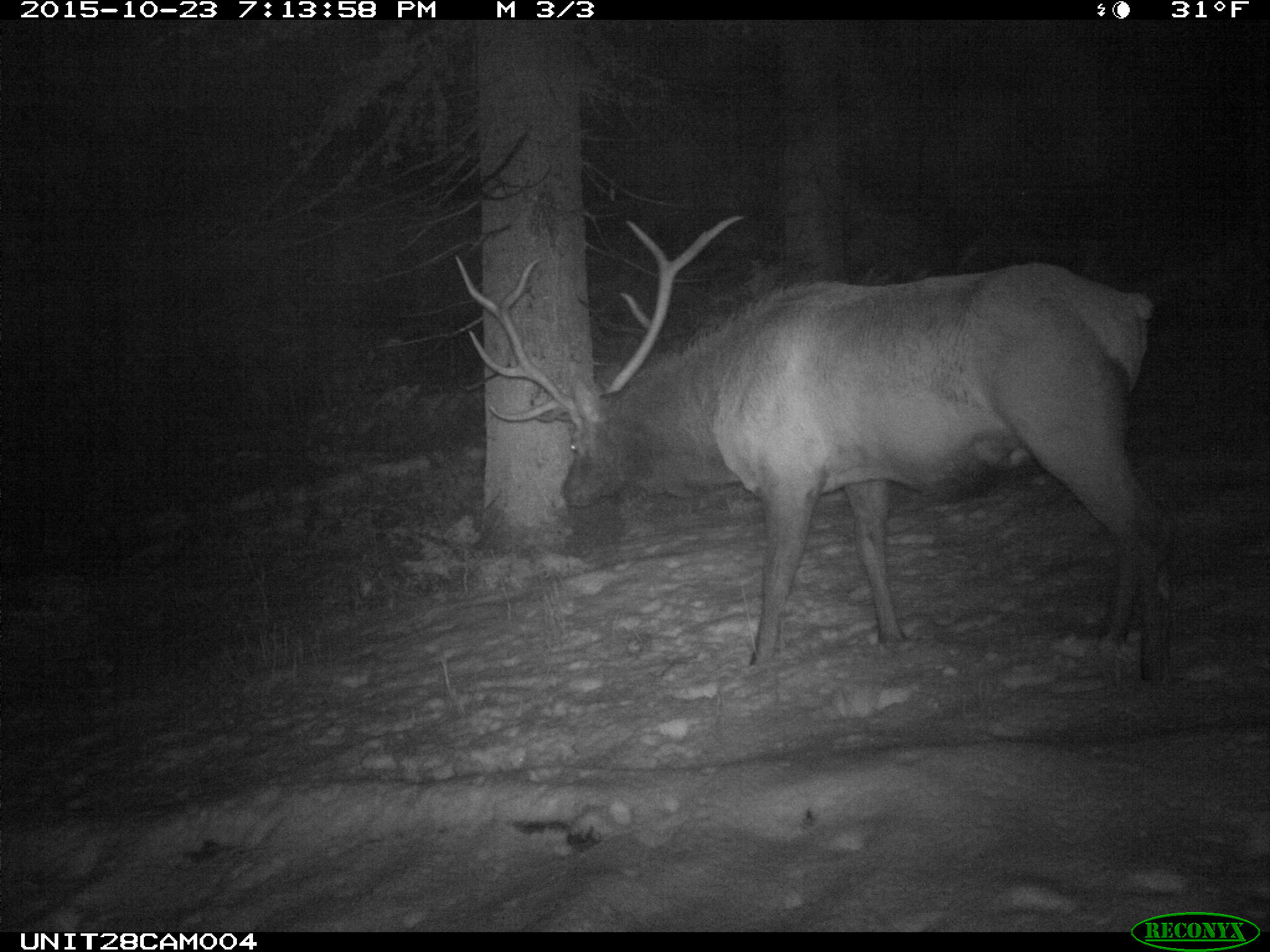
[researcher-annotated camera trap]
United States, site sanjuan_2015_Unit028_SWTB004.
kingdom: Animalia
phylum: Chordata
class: Mammalia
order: Artiodactyla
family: Cervidae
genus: Cervus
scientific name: Cervus elaphus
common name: red deer